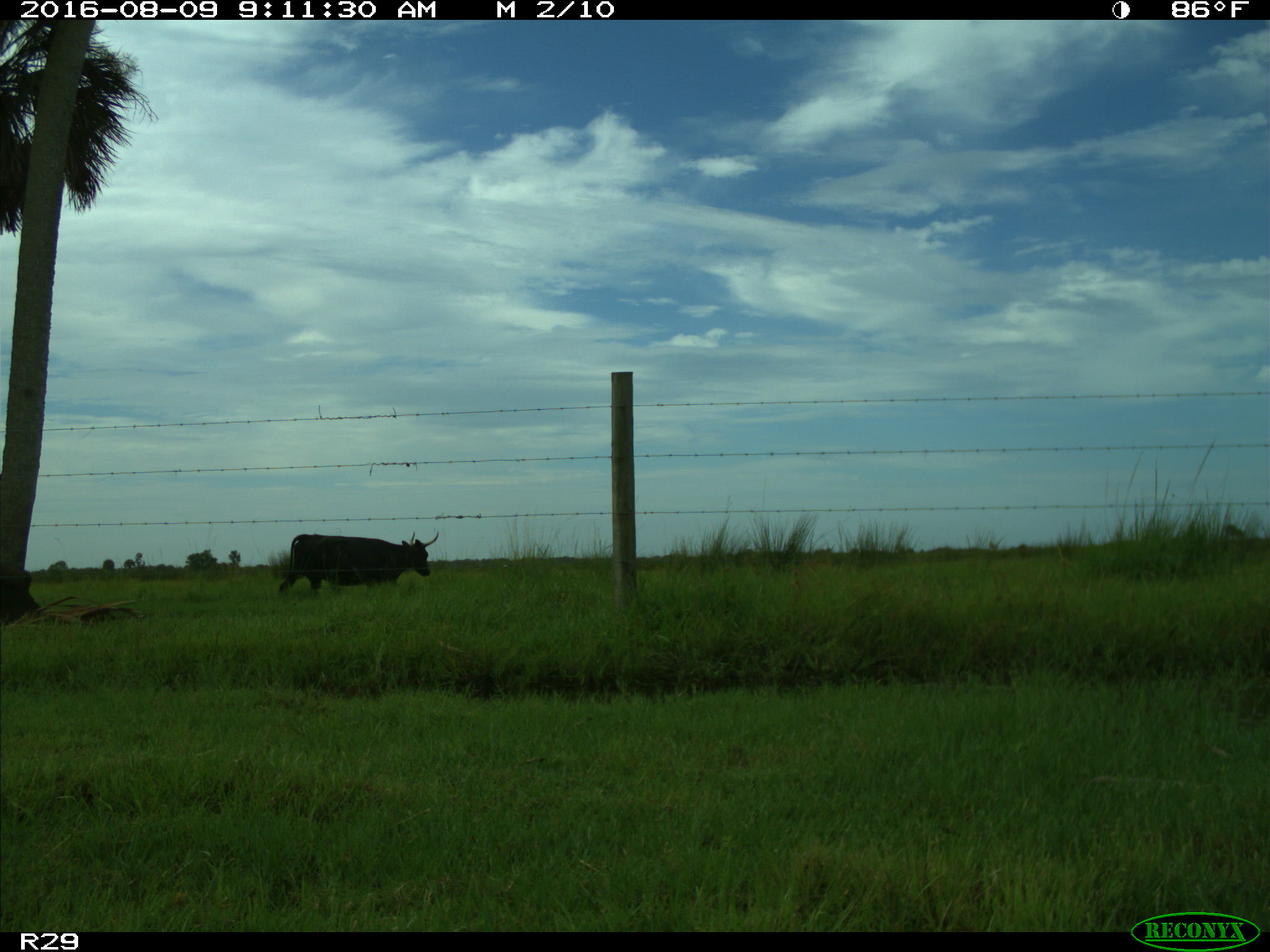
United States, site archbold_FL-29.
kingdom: Animalia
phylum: Chordata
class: Mammalia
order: Artiodactyla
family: Bovidae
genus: Bos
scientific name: Bos taurus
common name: domestic cow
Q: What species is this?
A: Bos taurus (domestic cow).